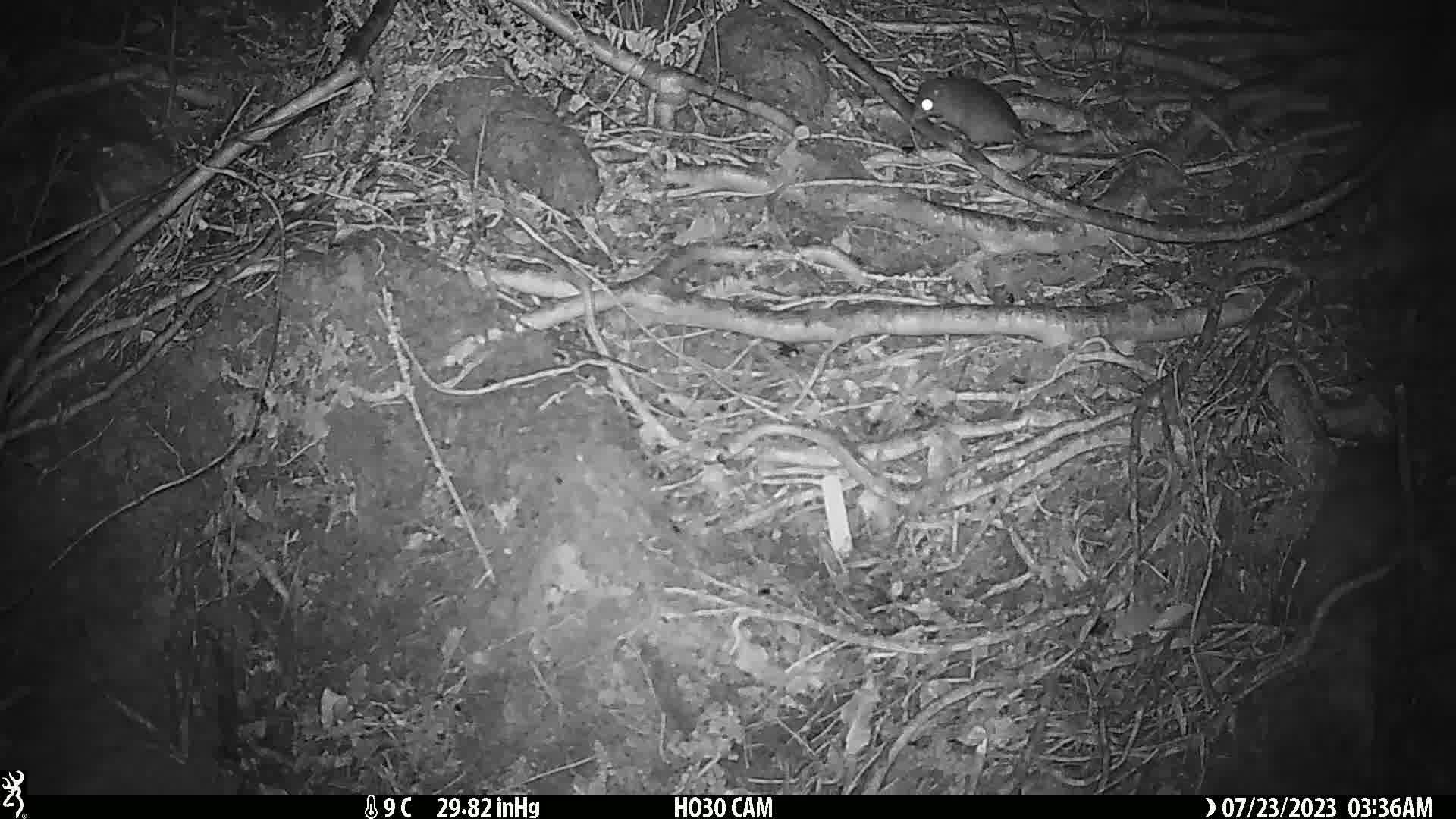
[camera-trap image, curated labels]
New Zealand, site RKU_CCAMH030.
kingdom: Animalia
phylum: Chordata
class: Mammalia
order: Rodentia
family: Muridae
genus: Rattus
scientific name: Rattus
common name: rat